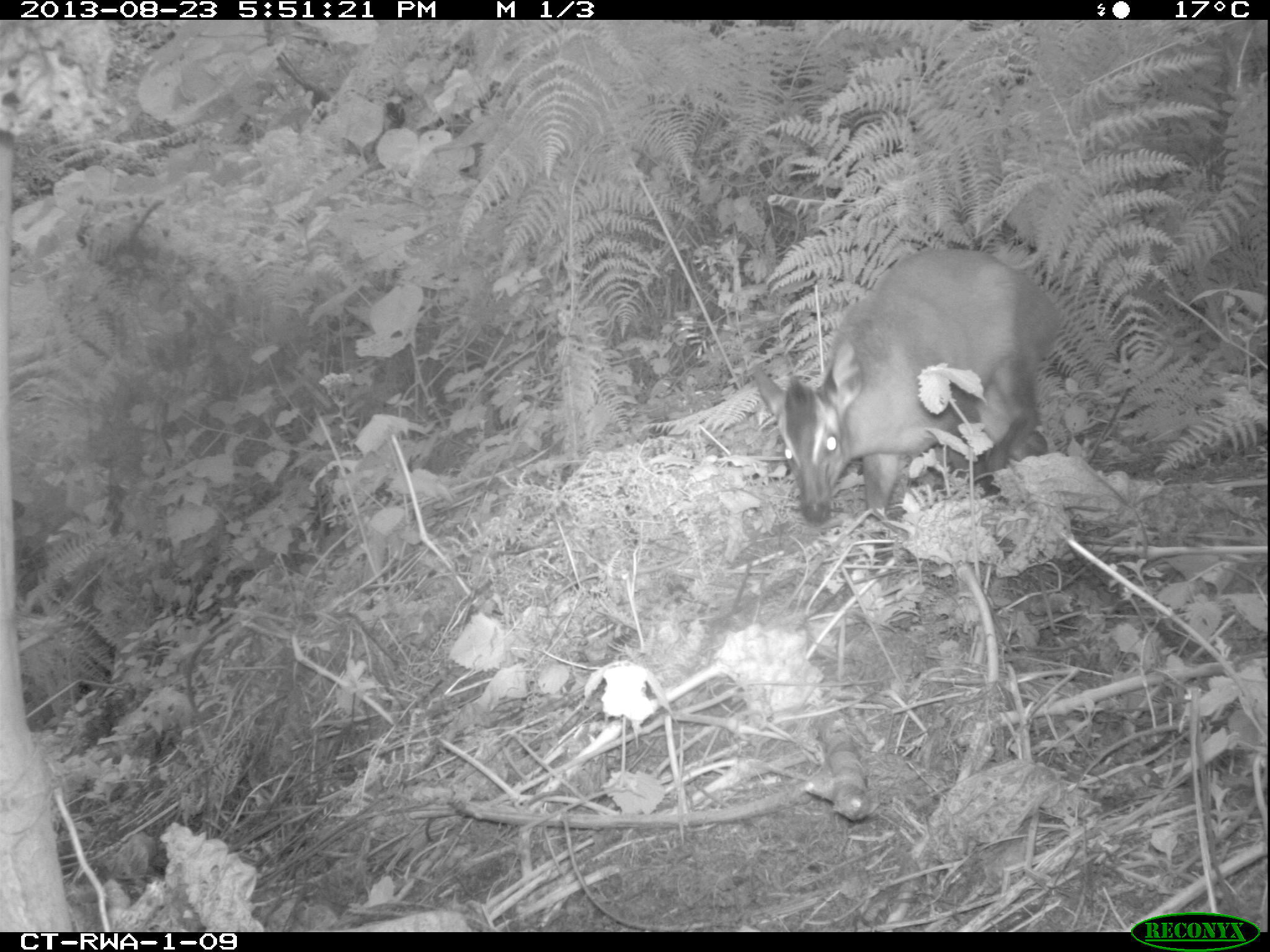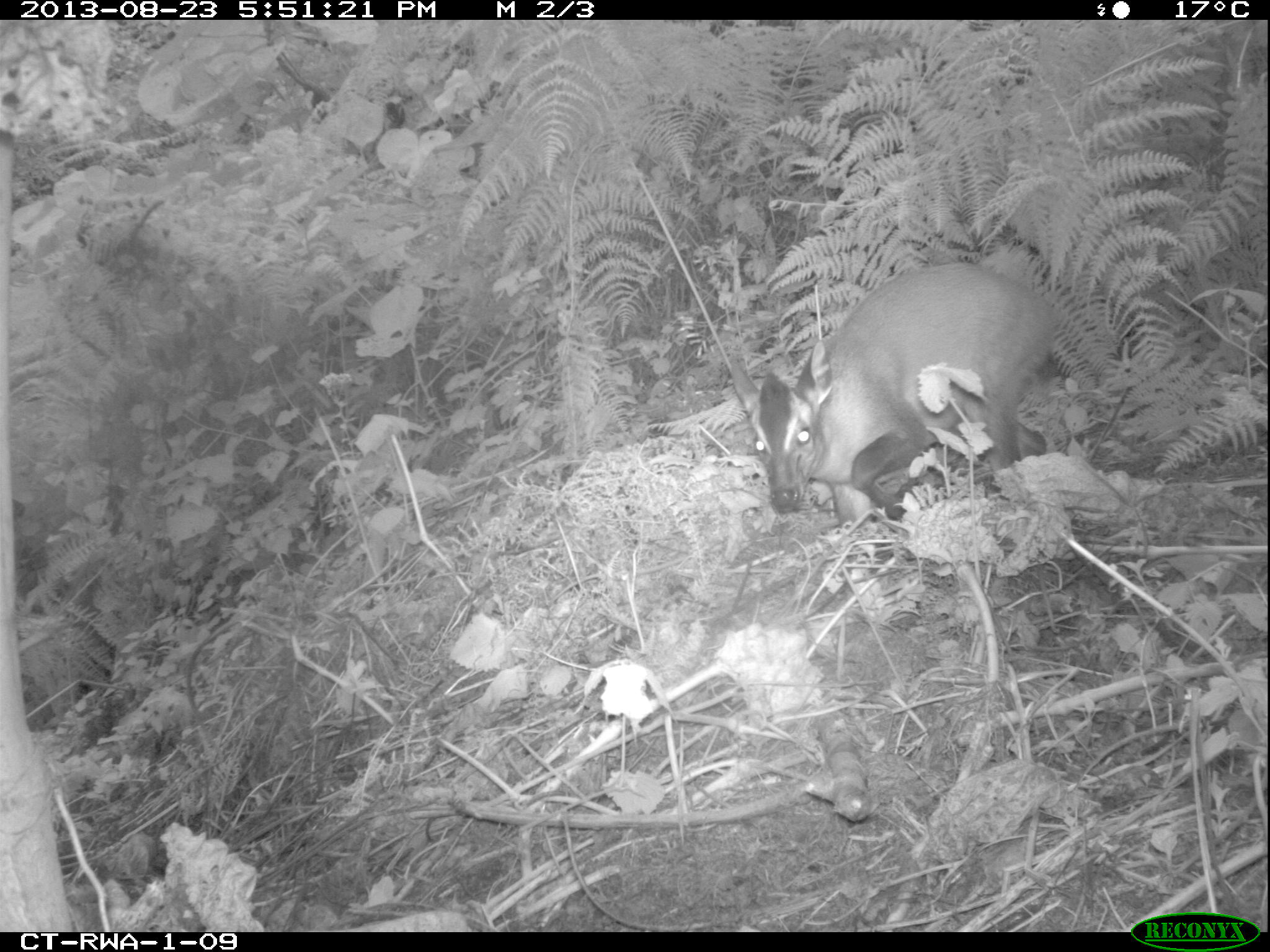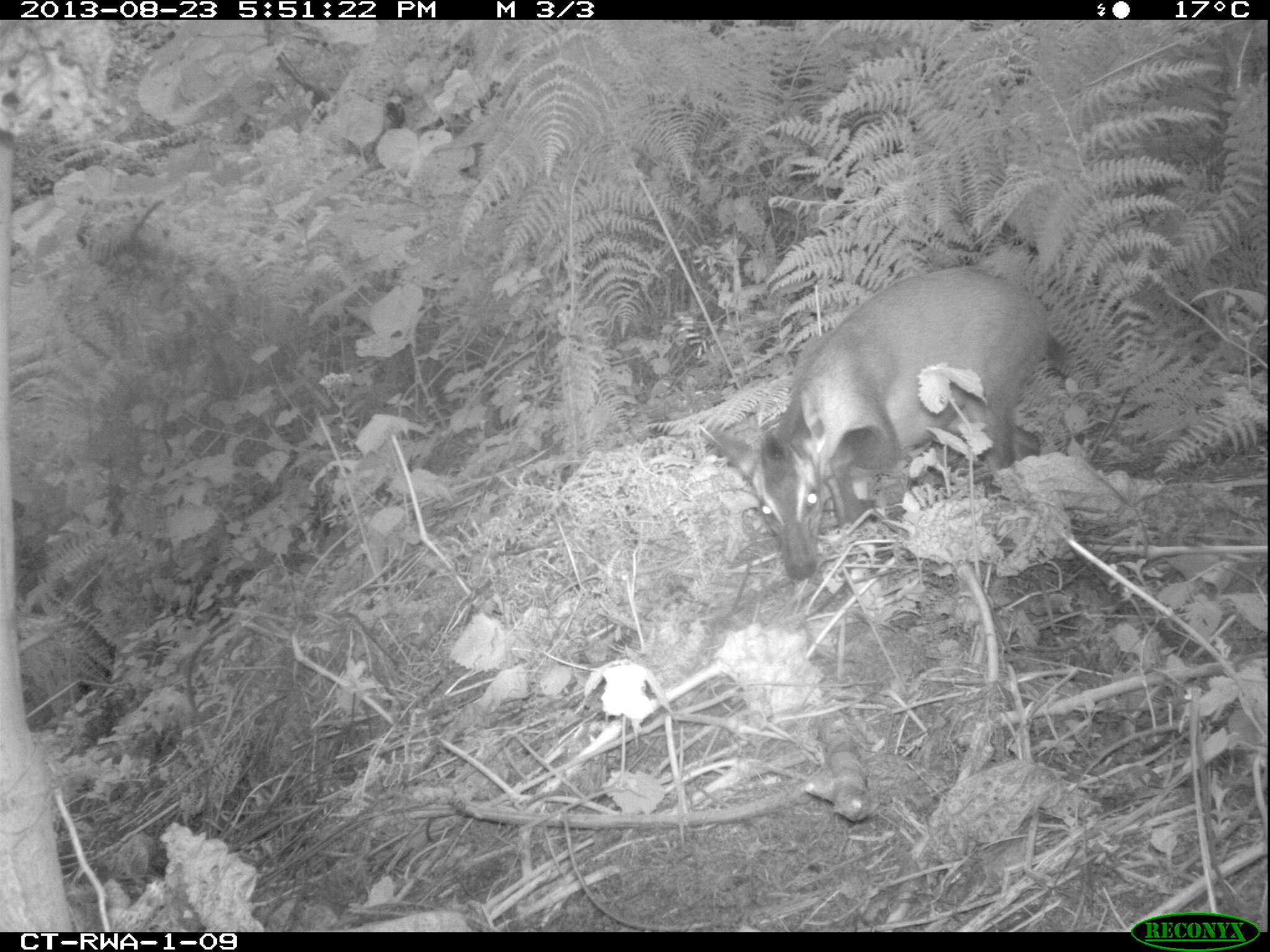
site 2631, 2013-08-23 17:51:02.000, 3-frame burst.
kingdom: Animalia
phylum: Chordata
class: Mammalia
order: Artiodactyla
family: Bovidae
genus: Cephalophus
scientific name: Cephalophus nigrifrons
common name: black-fronted duiker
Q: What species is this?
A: Cephalophus nigrifrons (black-fronted duiker).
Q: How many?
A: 1.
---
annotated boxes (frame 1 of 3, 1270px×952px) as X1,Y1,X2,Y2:
cephalophus nigrifrons: 753,248,1061,565